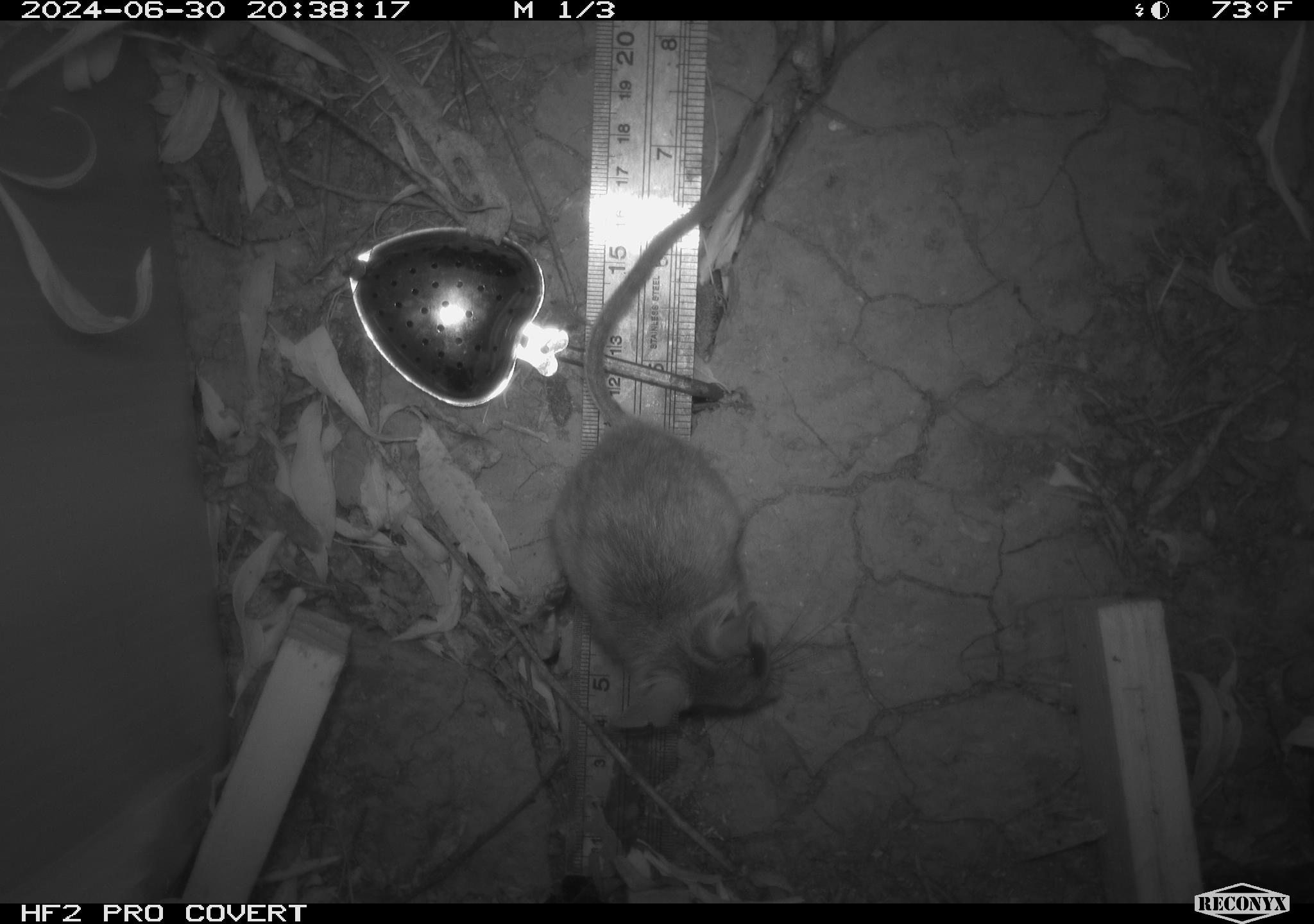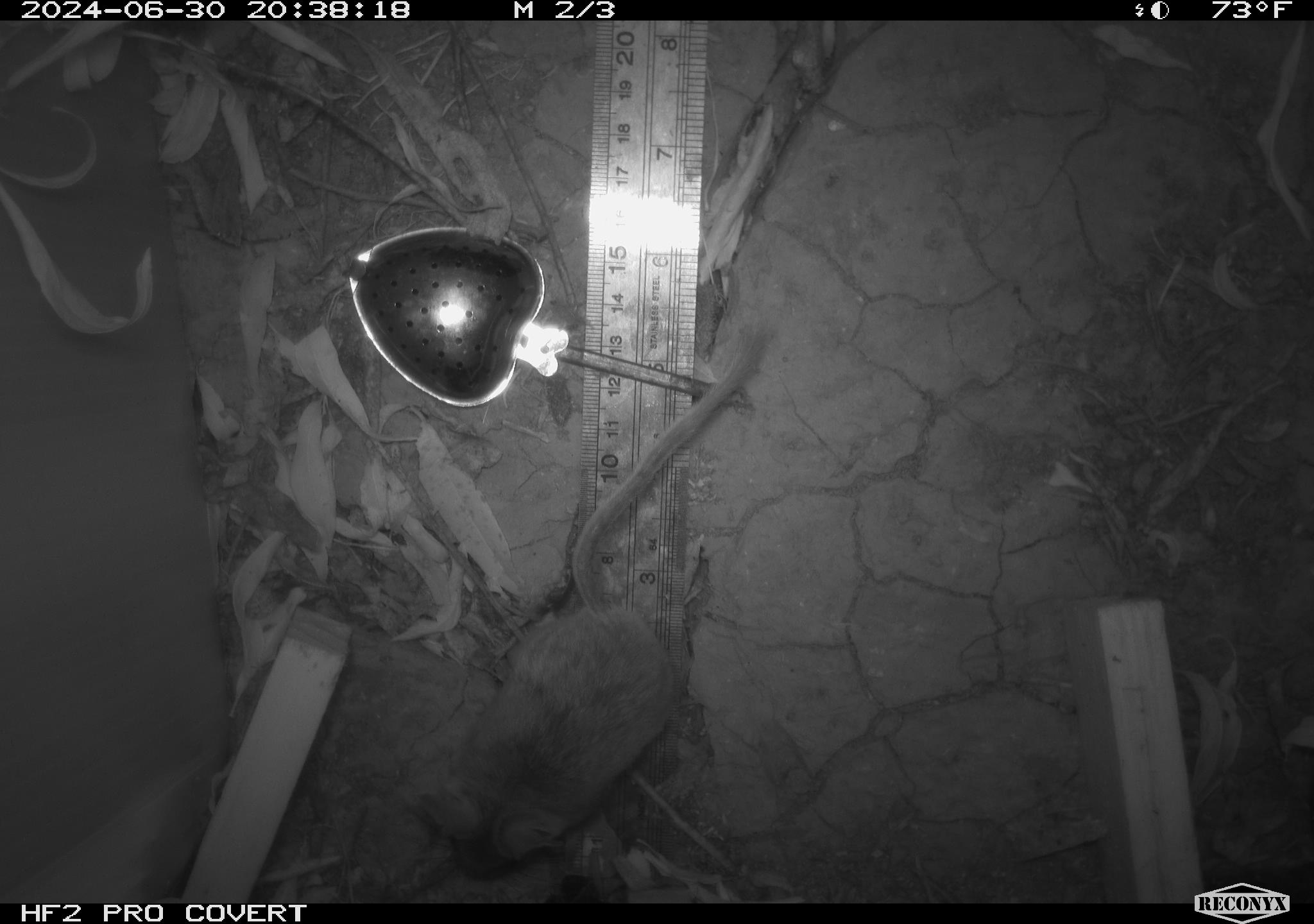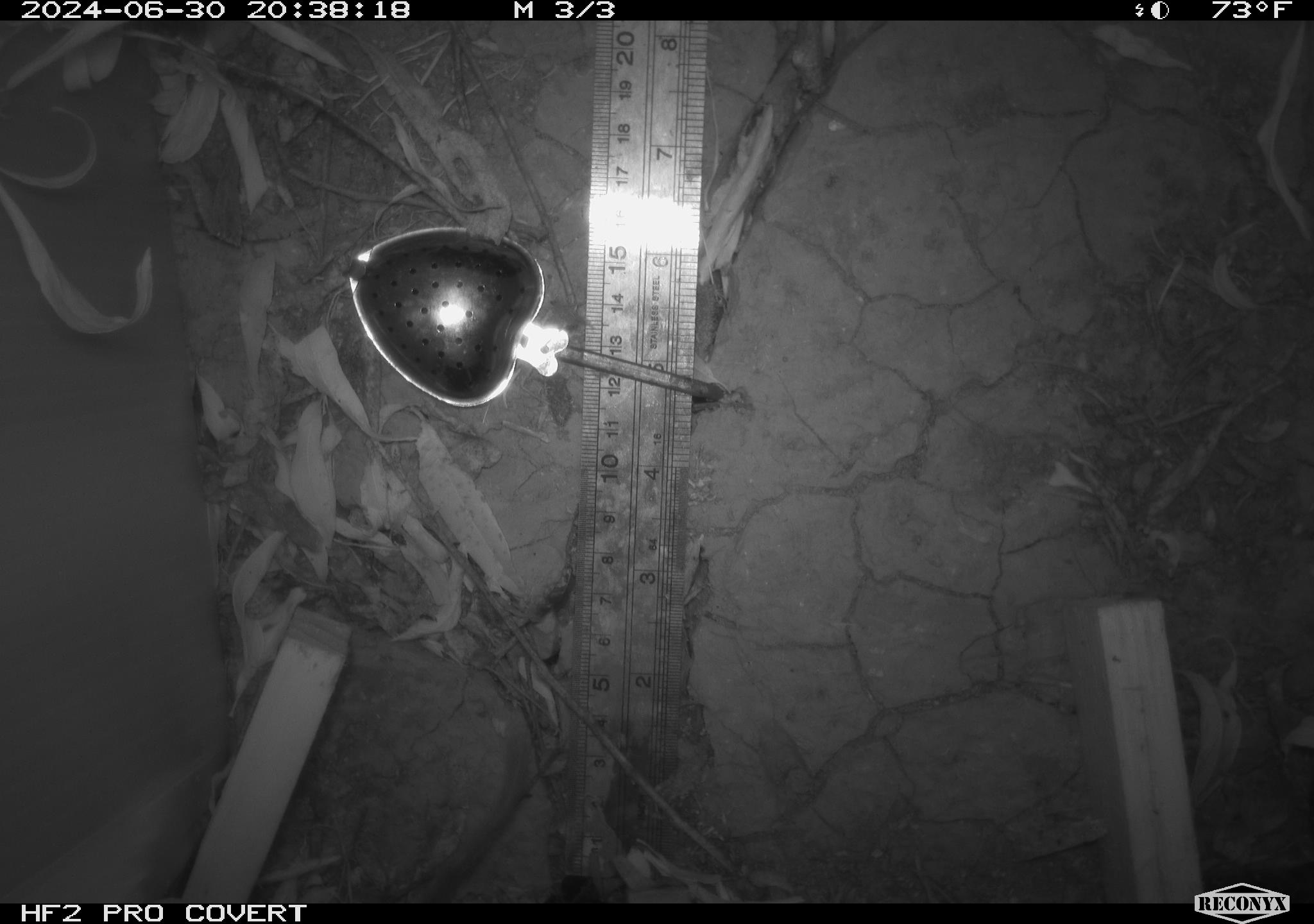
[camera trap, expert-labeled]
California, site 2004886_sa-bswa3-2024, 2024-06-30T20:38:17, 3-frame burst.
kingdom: Animalia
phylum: Chordata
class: Mammalia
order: Rodentia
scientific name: Rodentia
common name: mouse species